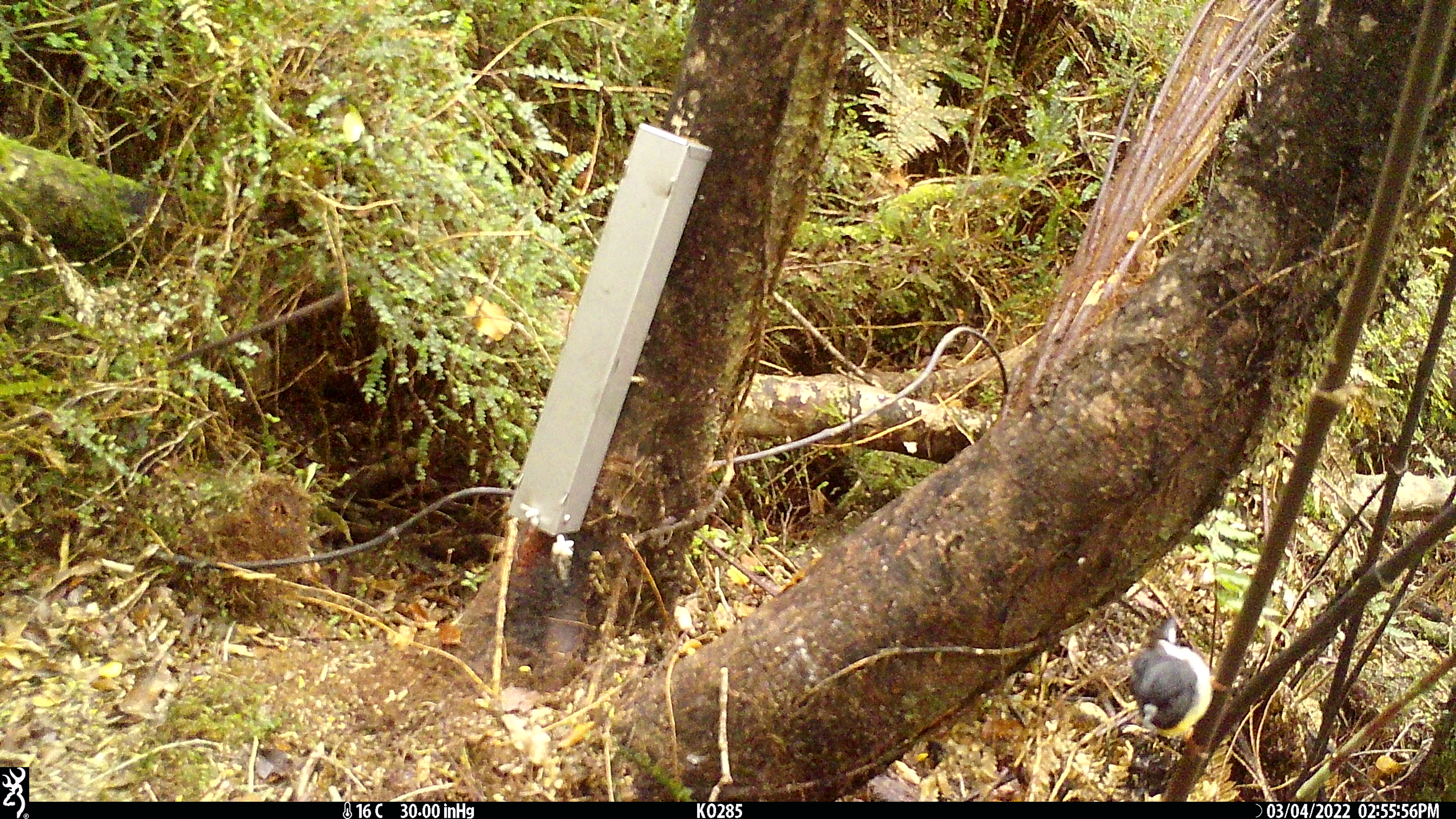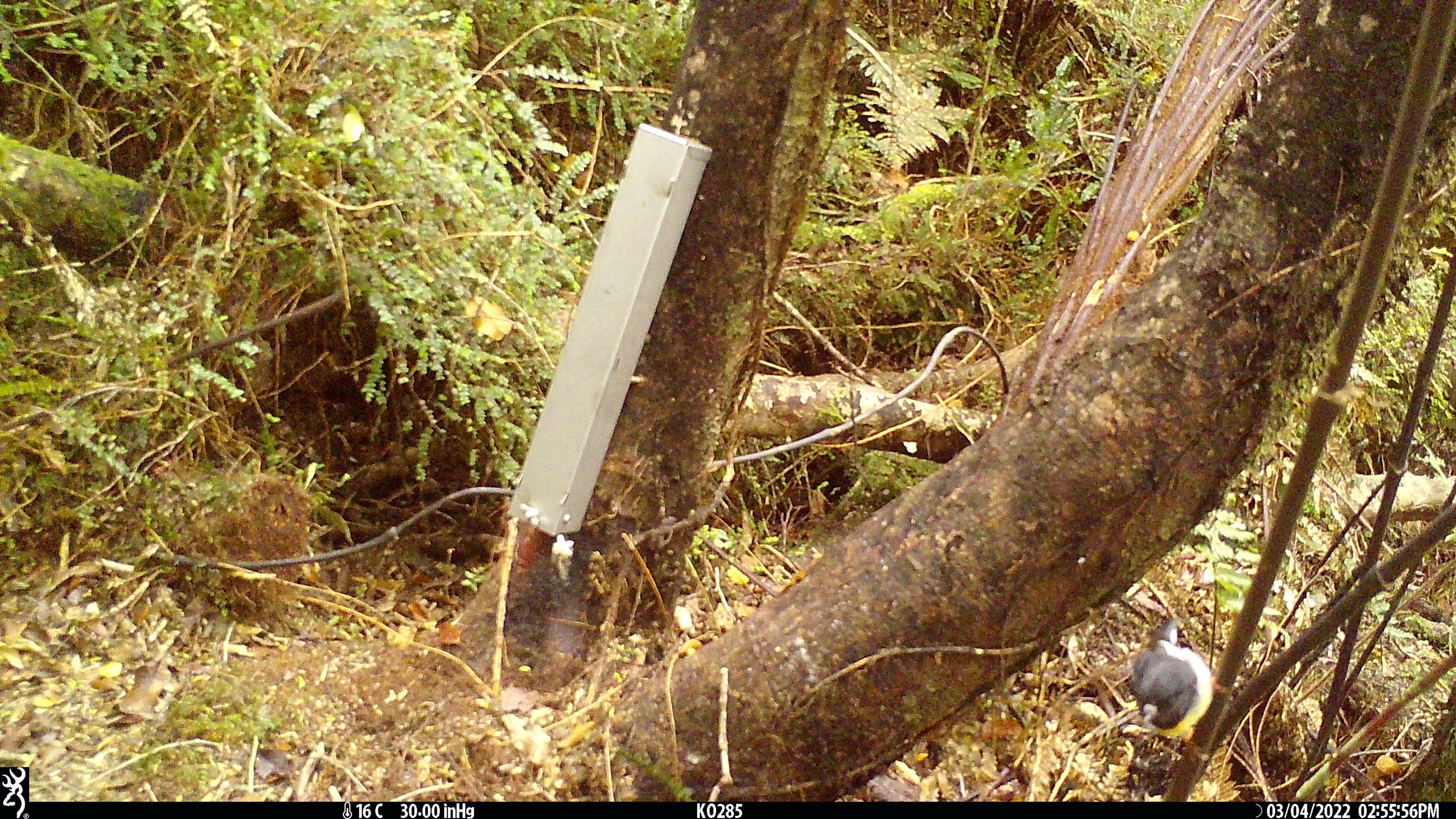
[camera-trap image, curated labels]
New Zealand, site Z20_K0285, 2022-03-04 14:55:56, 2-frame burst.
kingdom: Animalia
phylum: Chordata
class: Aves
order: Passeriformes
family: Petroicidae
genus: Petroica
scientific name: Petroica macrocephala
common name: tomtit